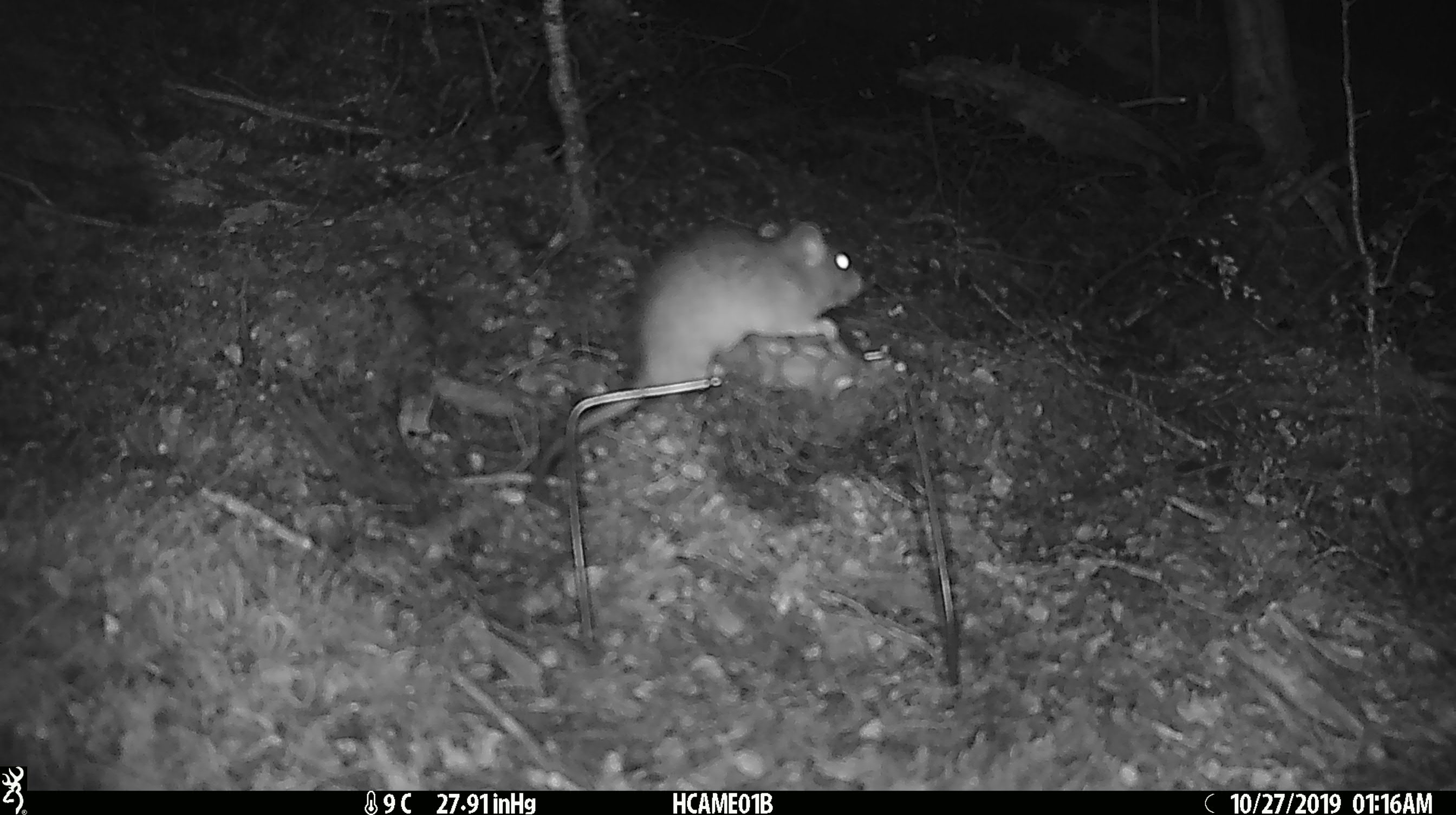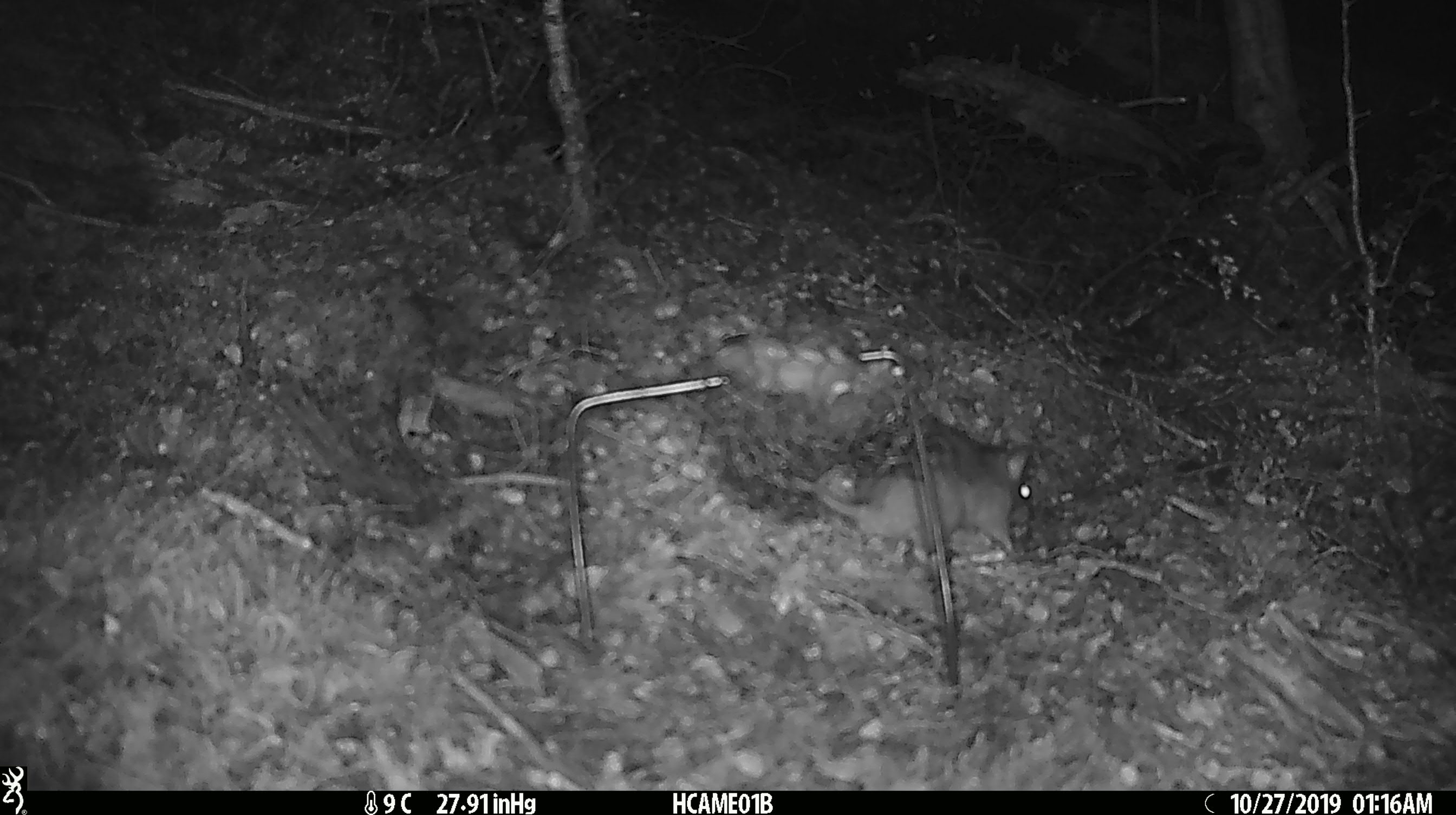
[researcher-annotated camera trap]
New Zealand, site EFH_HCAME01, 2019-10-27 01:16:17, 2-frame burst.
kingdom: Animalia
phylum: Chordata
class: Mammalia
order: Rodentia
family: Muridae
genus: Rattus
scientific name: Rattus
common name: rat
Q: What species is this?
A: Rat (Rattus).